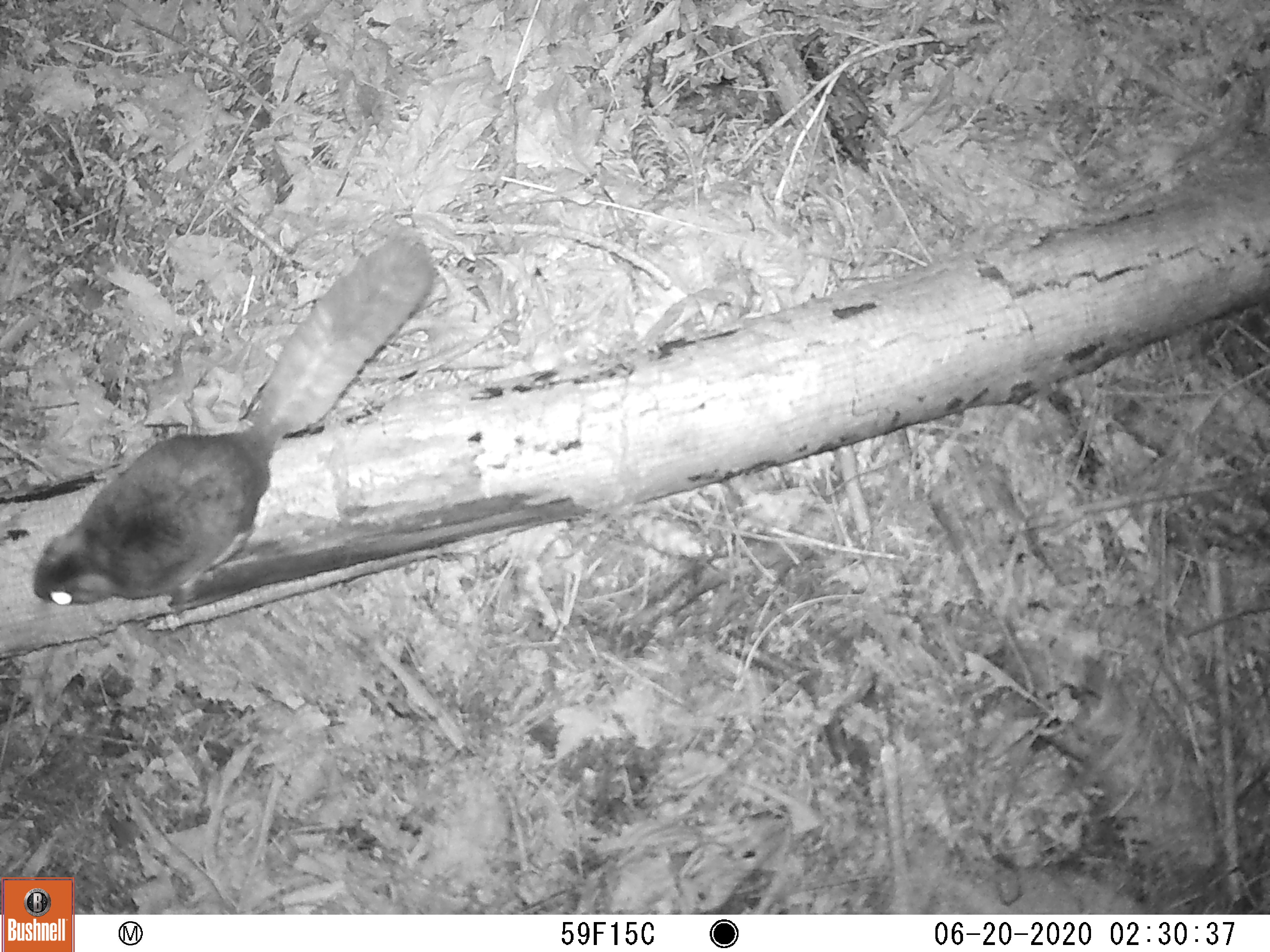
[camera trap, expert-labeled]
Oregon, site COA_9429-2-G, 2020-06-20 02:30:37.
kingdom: Animalia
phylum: Chordata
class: Mammalia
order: Rodentia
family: Sciuridae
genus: Glaucomys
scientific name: Glaucomys oregonensis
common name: humboldt's flying squirrel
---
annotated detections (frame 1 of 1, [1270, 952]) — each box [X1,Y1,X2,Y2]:
humboldt's flying squirrel: [24,223,448,621]